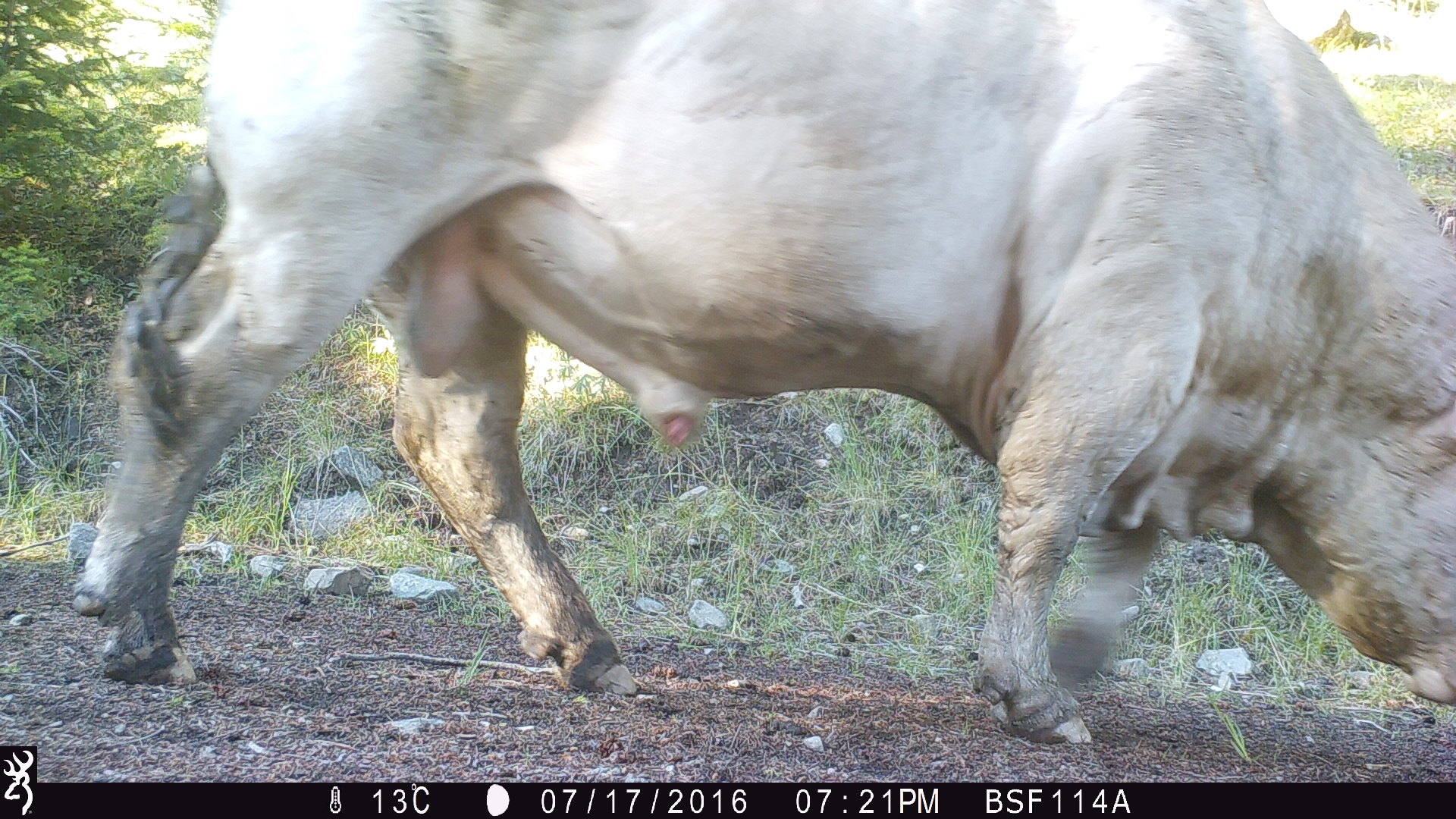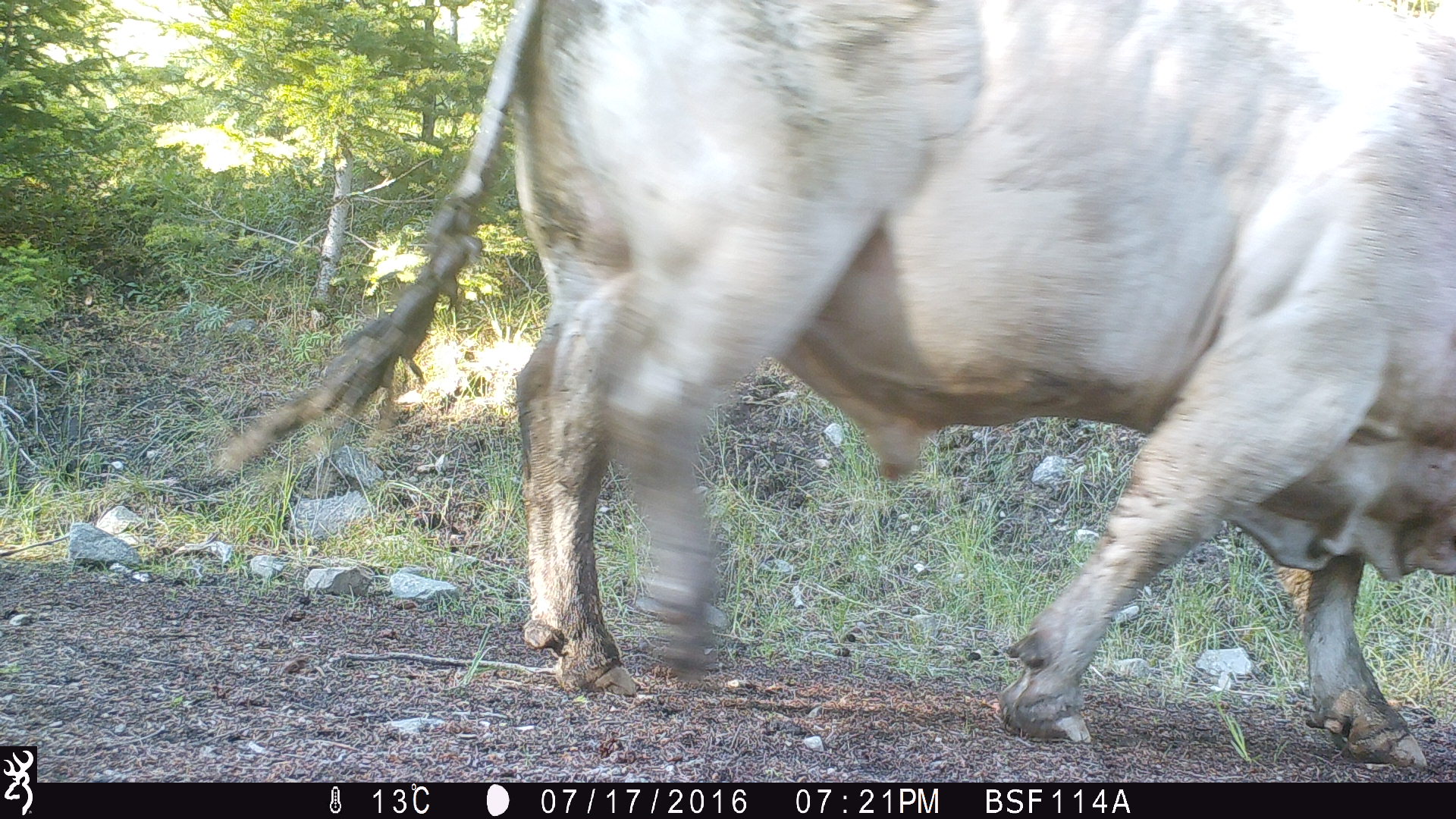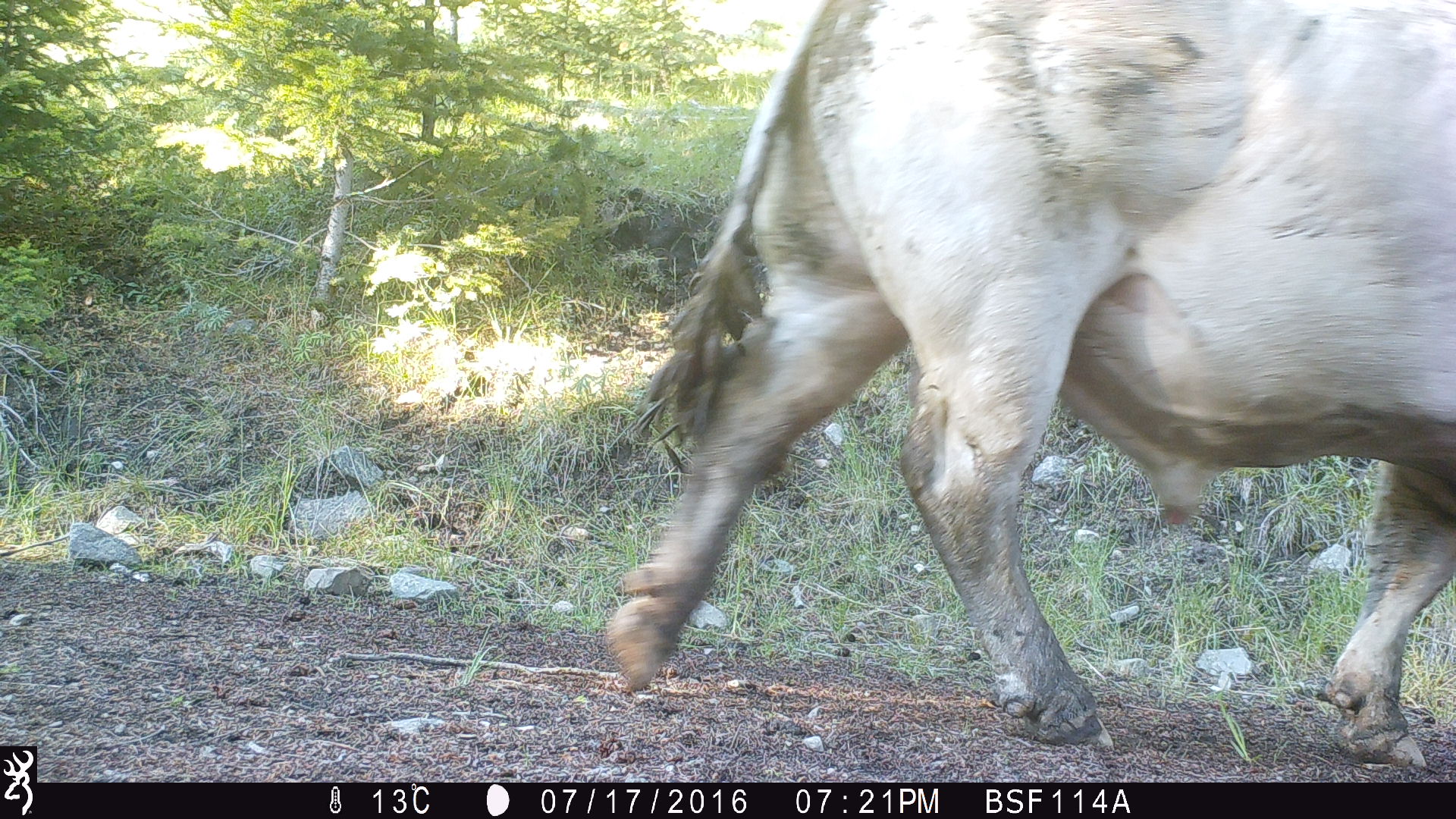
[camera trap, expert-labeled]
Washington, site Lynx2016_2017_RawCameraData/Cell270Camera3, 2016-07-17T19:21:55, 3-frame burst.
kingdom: Animalia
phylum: Chordata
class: Mammalia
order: Artiodactyla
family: Bovidae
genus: Bos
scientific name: Bos taurus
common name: domestic cattle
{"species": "domestic cattle (Bos taurus)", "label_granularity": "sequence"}